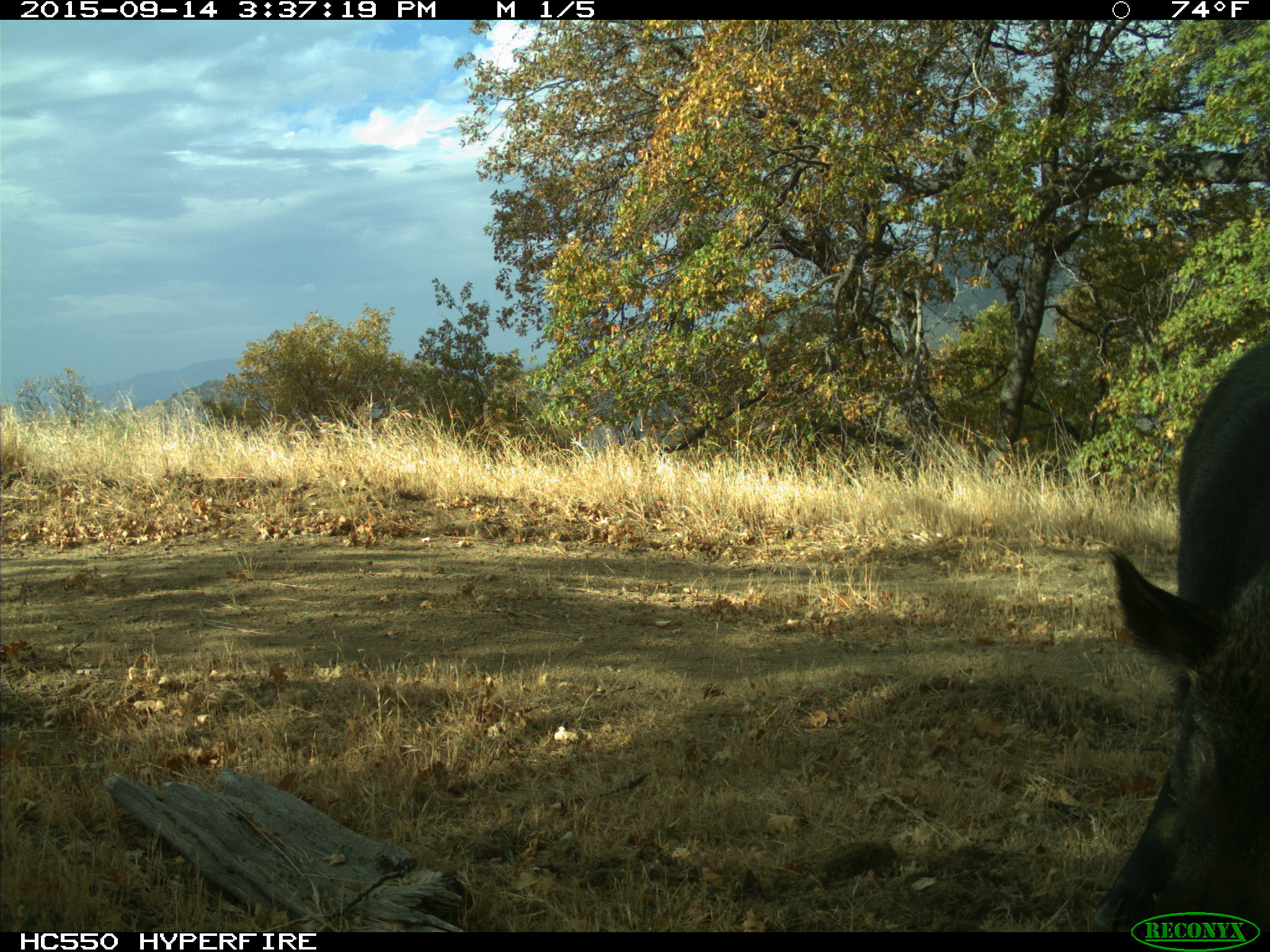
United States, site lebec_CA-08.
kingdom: Animalia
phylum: Chordata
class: Mammalia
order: Artiodactyla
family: Suidae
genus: Sus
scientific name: Sus scrofa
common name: wild boar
Sus scrofa (wild boar).